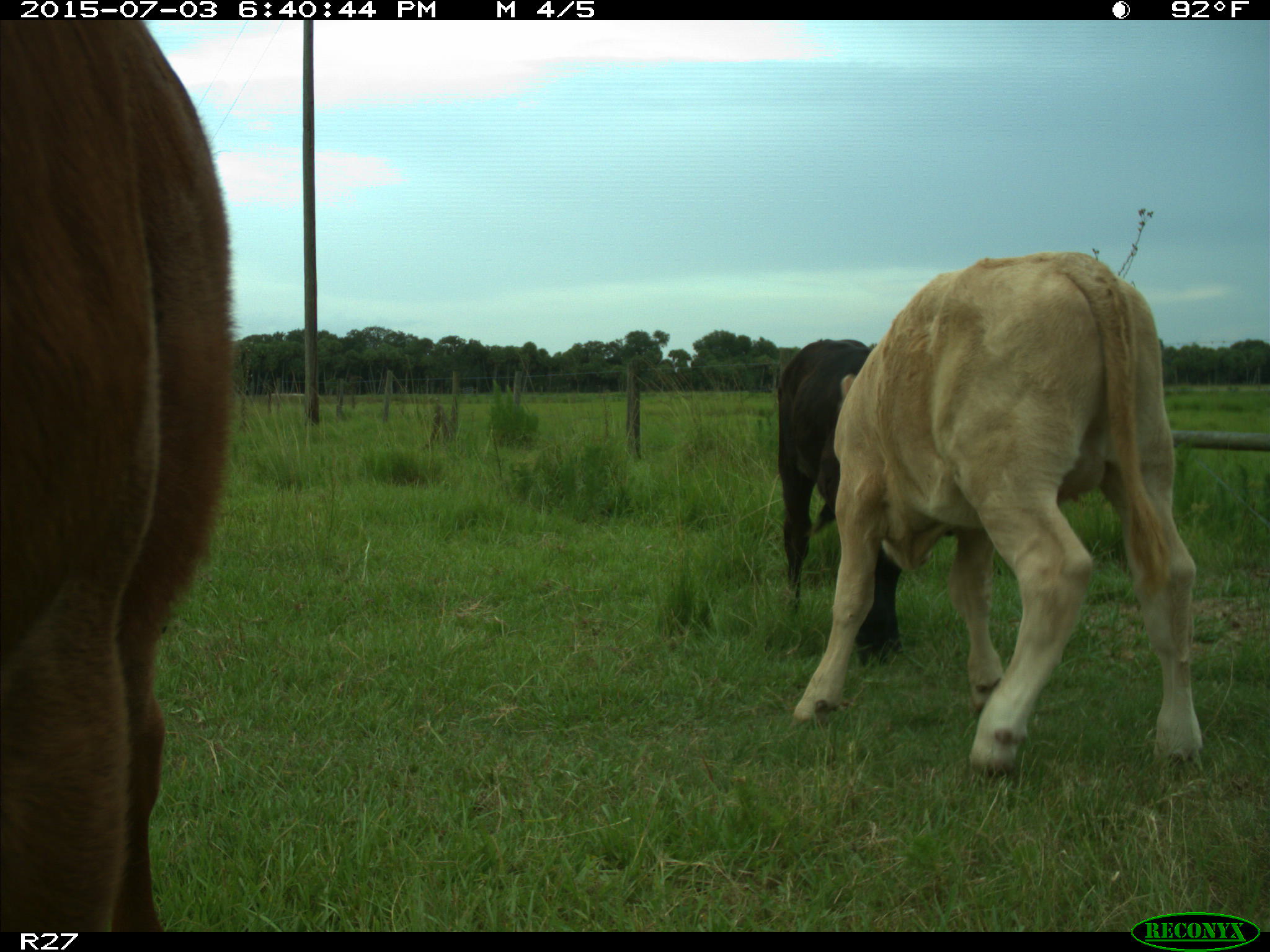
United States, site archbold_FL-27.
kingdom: Animalia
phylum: Chordata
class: Mammalia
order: Artiodactyla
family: Bovidae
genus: Bos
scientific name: Bos taurus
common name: domestic cow